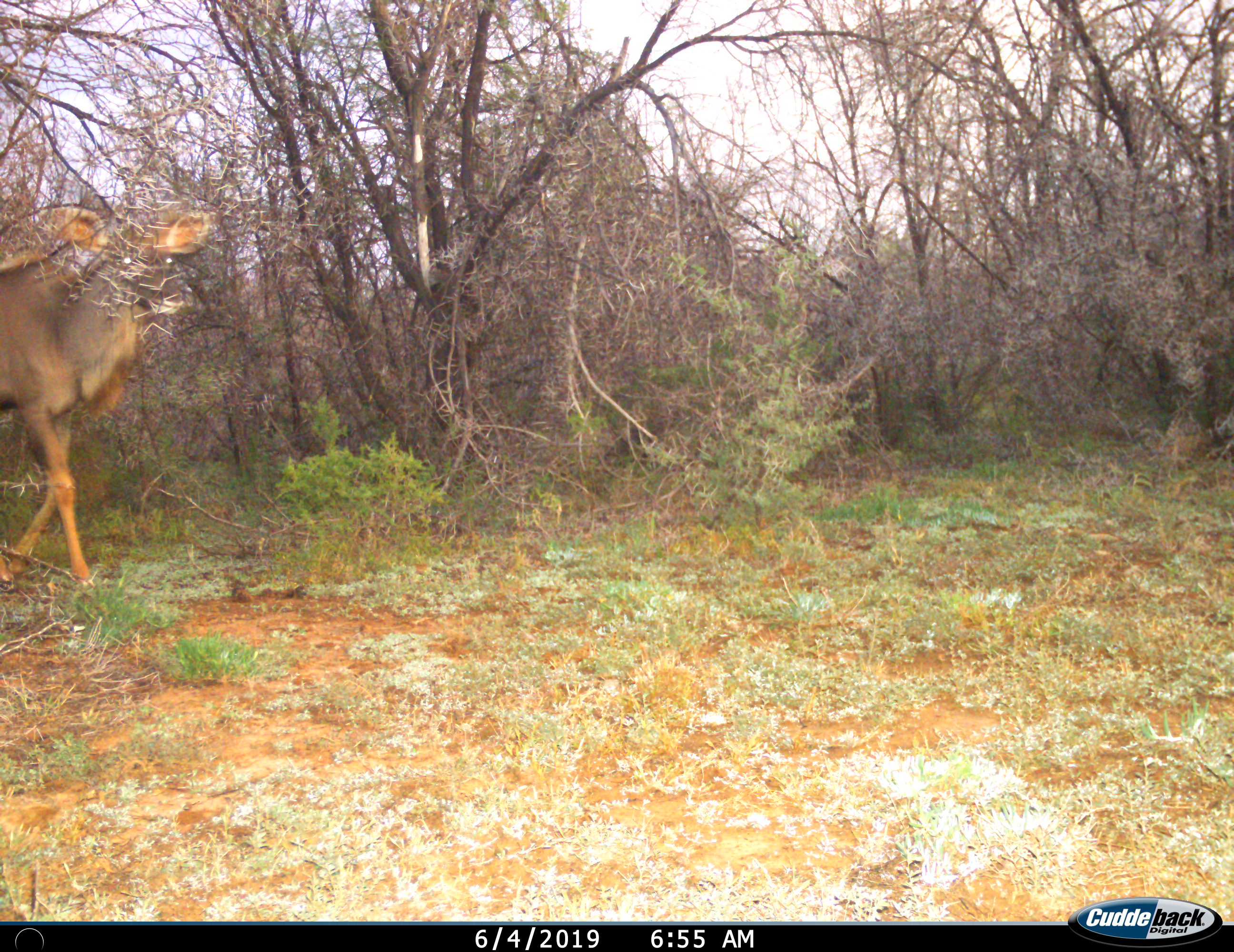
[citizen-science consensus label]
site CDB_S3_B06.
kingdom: Animalia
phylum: Chordata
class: Mammalia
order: Artiodactyla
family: Bovidae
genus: Tragelaphus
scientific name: Tragelaphus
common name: kudu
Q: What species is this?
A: Kudu (Tragelaphus).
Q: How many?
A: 1.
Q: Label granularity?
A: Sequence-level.